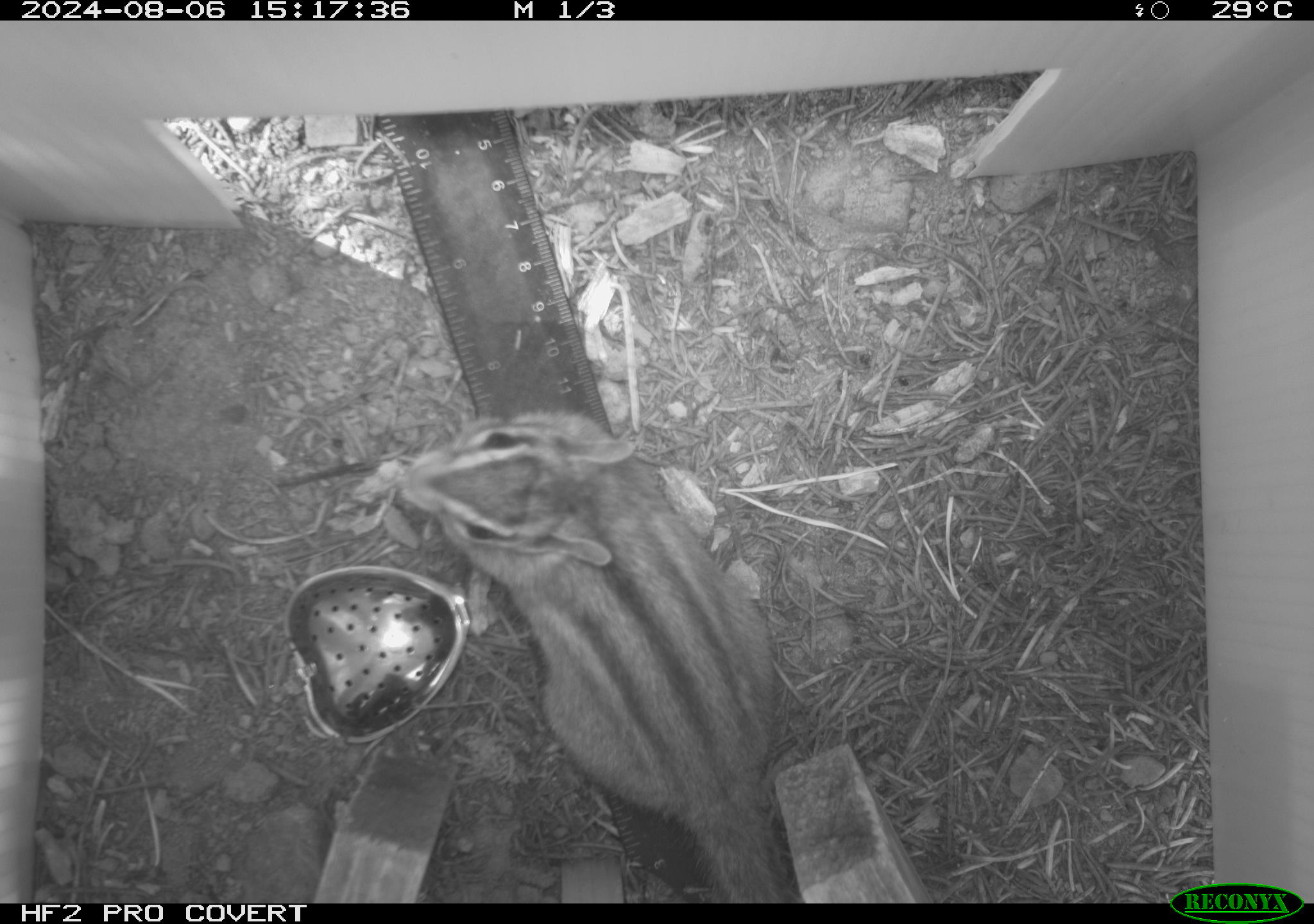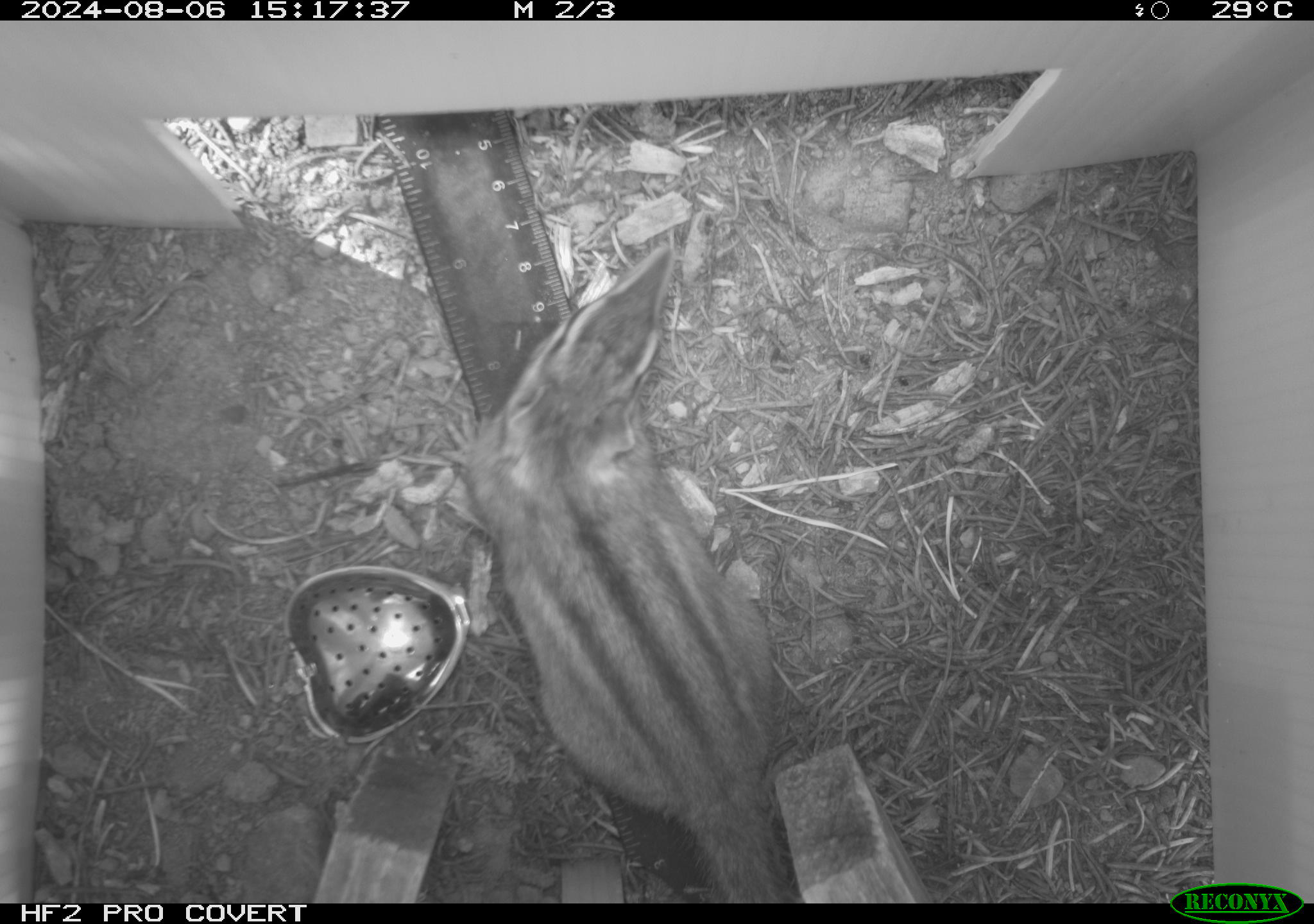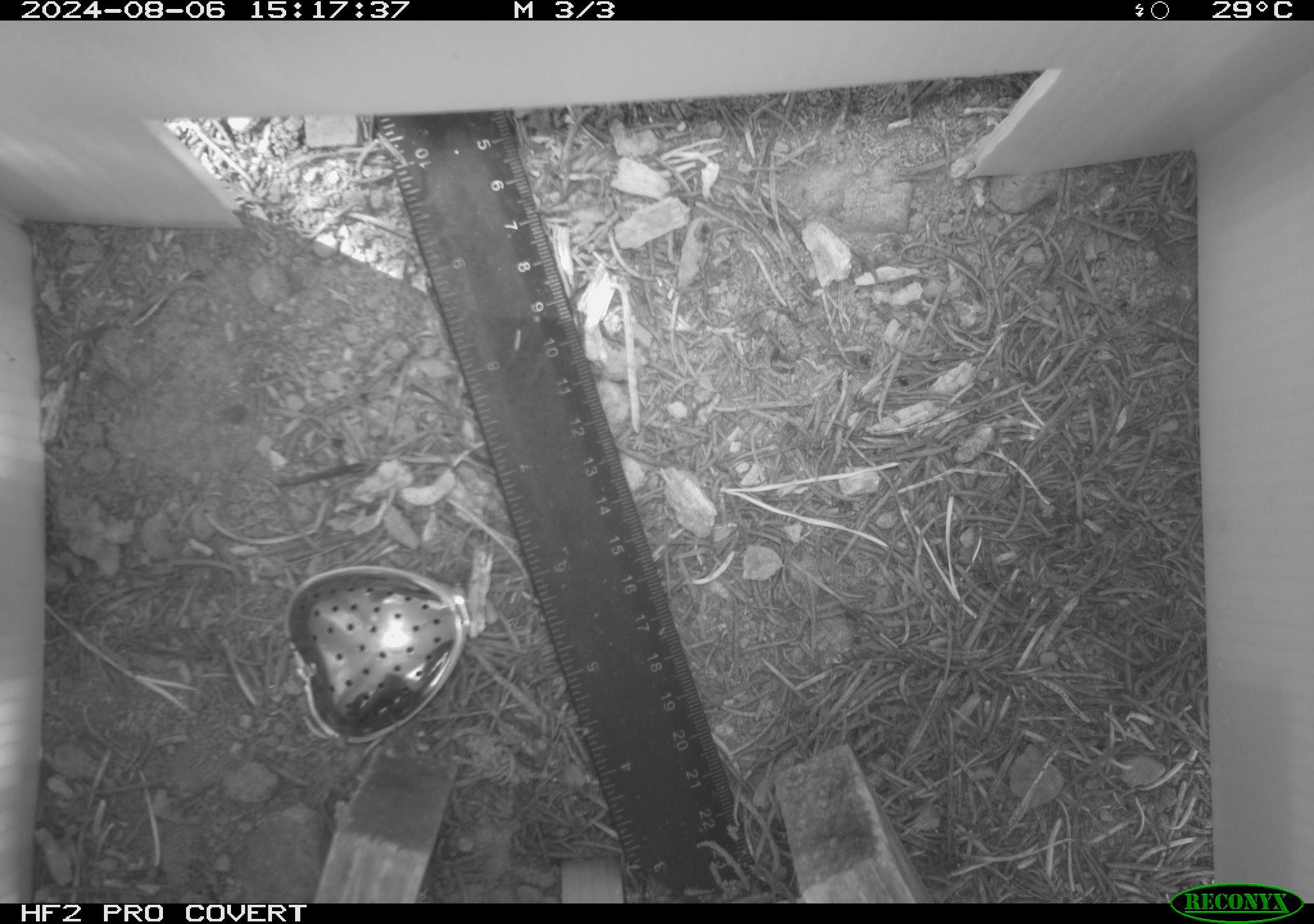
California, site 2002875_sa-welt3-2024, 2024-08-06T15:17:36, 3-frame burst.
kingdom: Animalia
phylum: Chordata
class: Mammalia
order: Rodentia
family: Sciuridae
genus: Neotamias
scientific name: Neotamias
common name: western chipmunks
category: neotamias species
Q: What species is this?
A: Neotamias species (western chipmunks) (Neotamias).